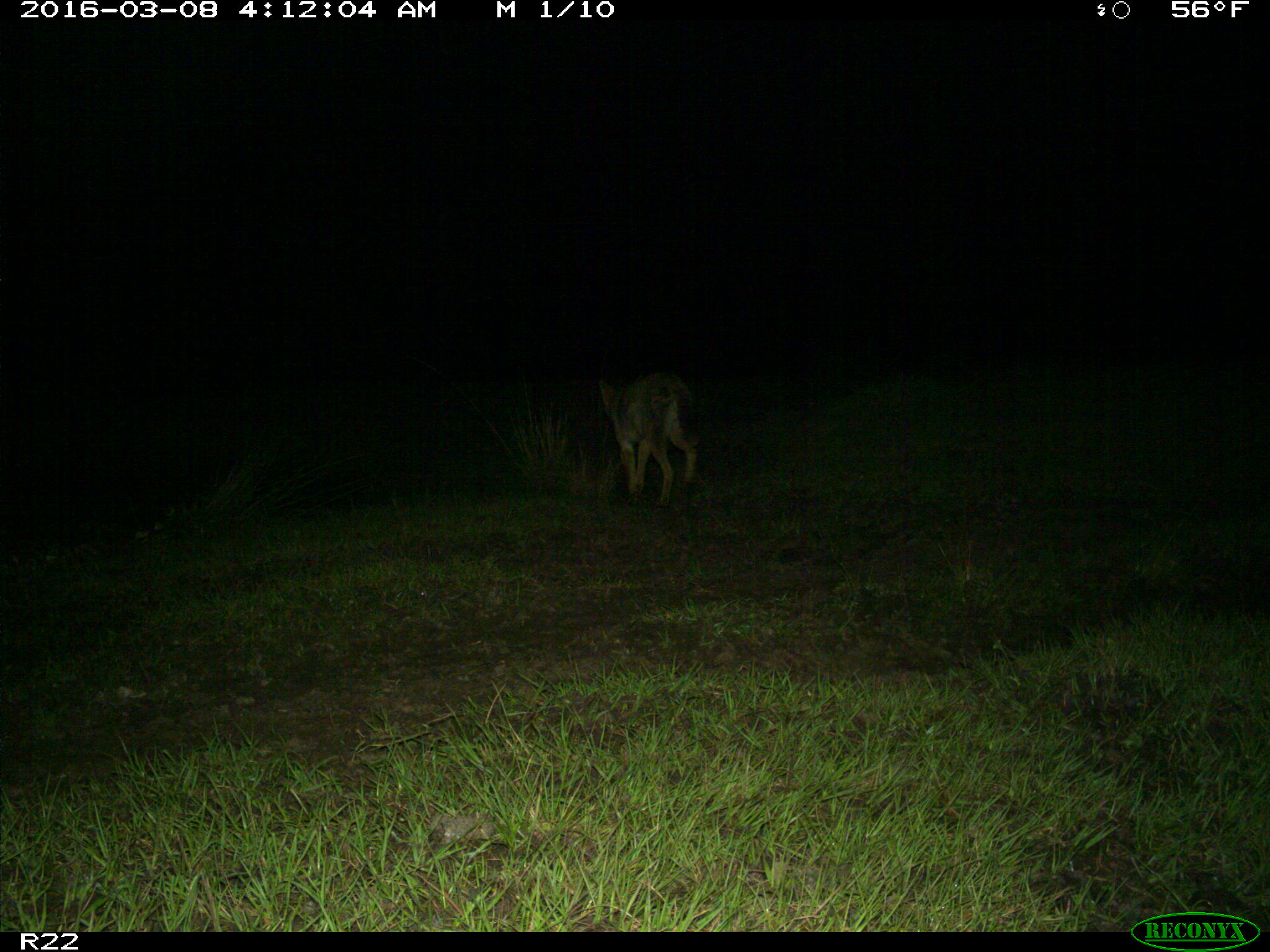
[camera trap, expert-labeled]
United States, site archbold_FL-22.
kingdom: Animalia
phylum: Chordata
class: Mammalia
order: Carnivora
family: Canidae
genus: Canis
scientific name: Canis latrans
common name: coyote